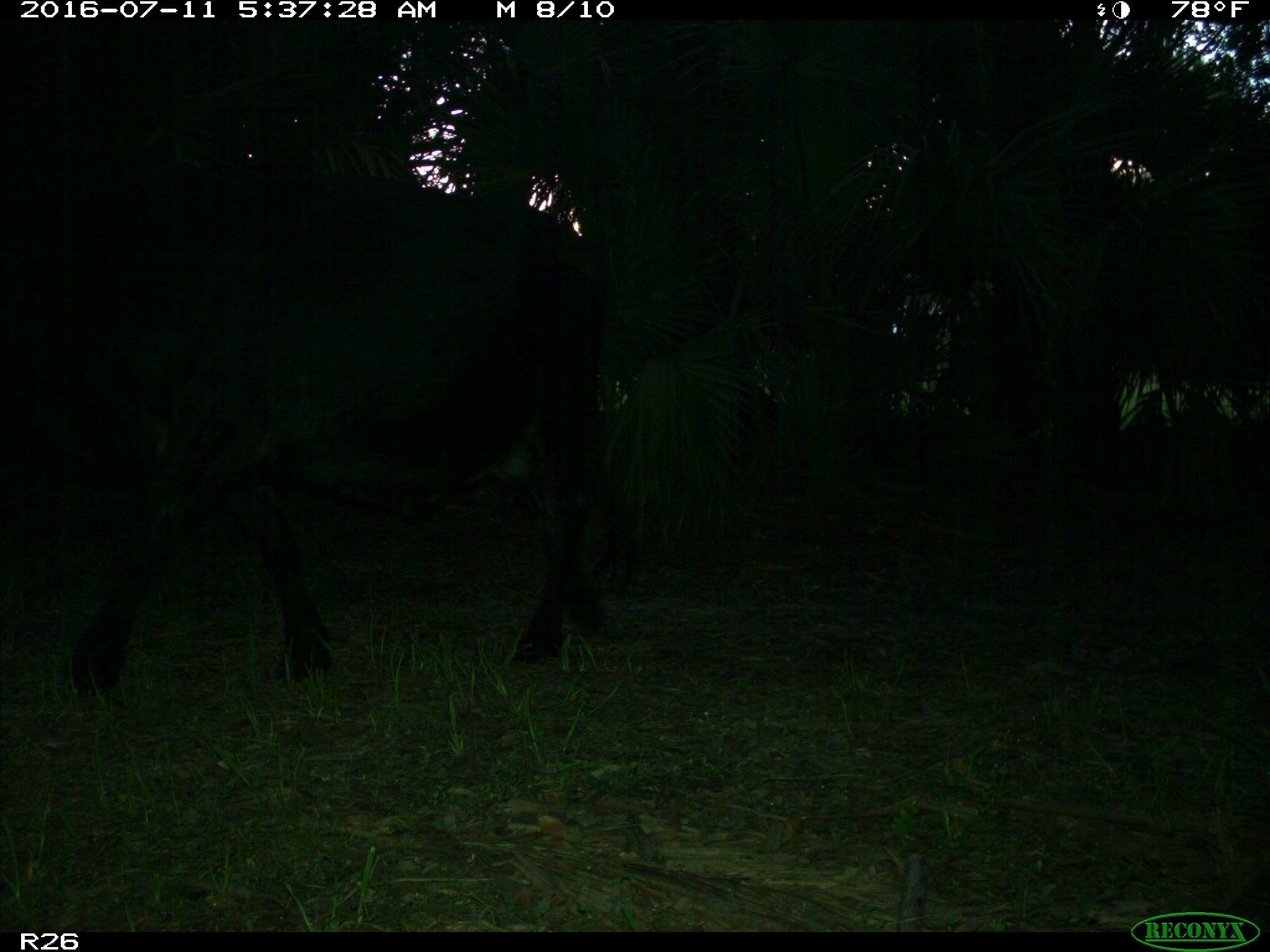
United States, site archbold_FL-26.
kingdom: Animalia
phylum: Chordata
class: Mammalia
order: Artiodactyla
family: Bovidae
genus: Bos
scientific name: Bos taurus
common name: domestic cow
Bos taurus (domestic cow).